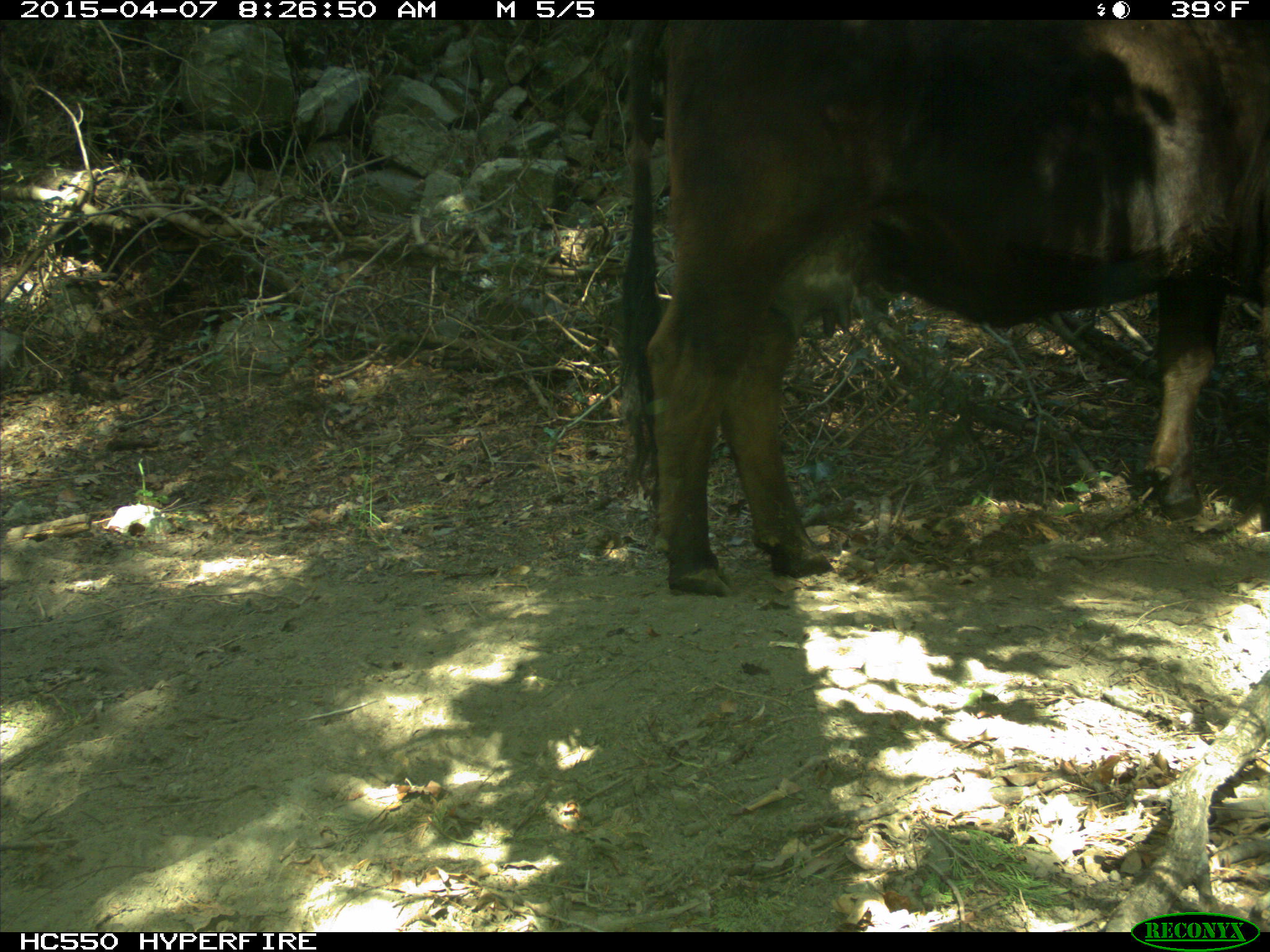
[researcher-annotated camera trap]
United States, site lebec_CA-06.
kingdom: Animalia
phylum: Chordata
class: Mammalia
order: Artiodactyla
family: Bovidae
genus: Bos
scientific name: Bos taurus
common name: domestic cow